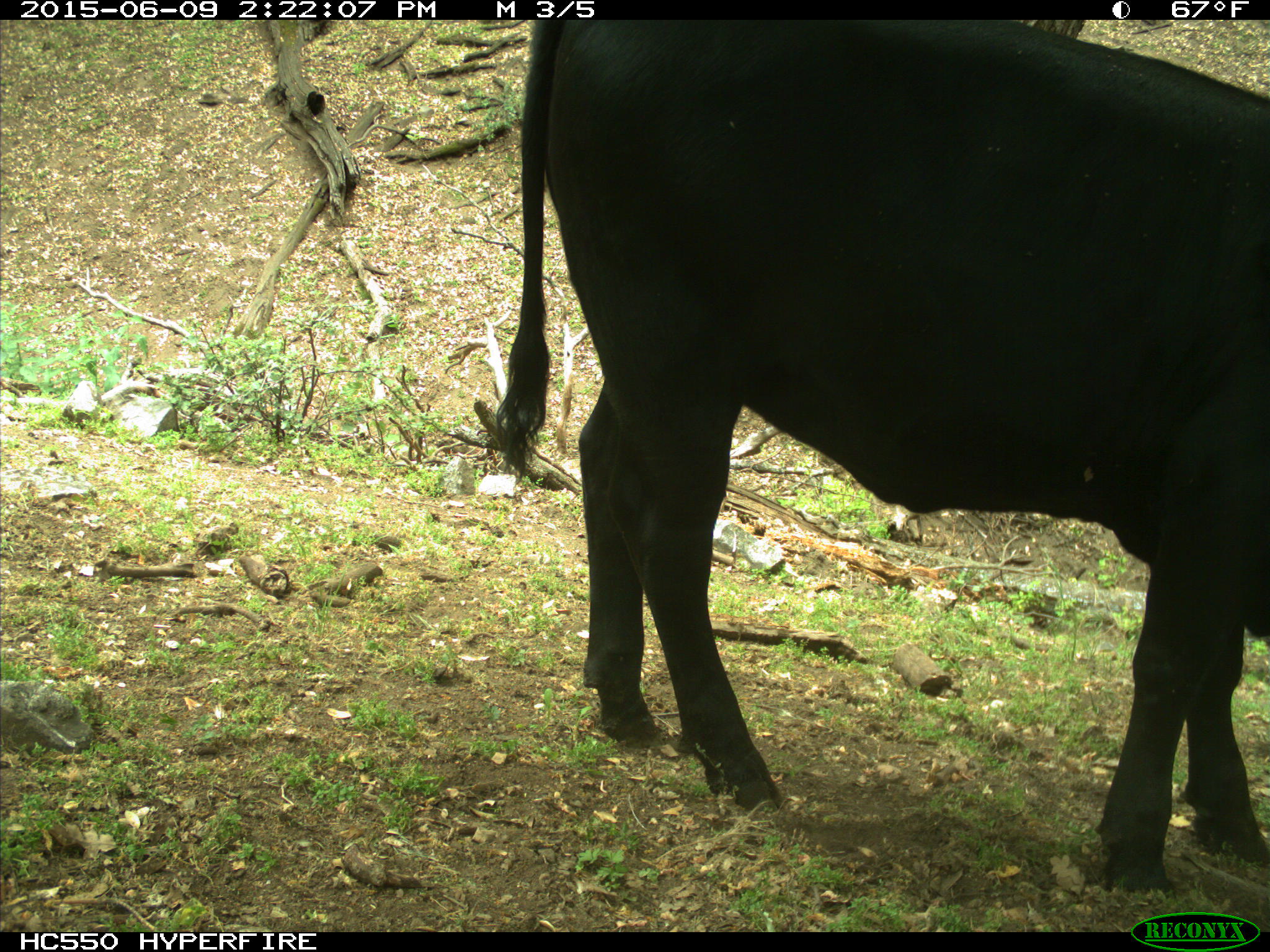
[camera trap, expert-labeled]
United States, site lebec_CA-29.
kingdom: Animalia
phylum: Chordata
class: Mammalia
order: Artiodactyla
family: Bovidae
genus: Bos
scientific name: Bos taurus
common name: domestic cow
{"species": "Bos taurus (domestic cow)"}